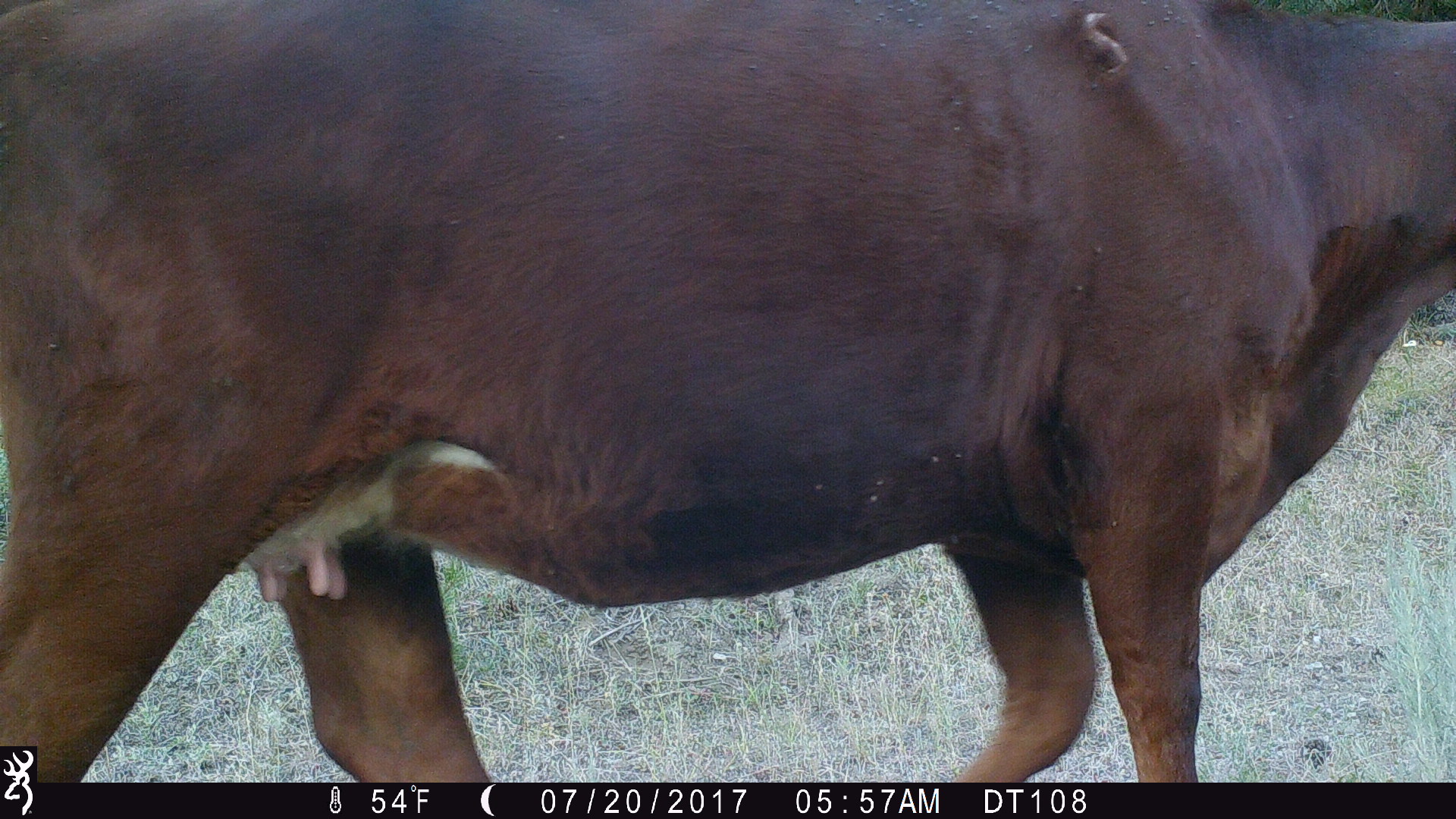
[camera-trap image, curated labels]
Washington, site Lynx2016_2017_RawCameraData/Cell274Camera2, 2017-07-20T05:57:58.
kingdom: Animalia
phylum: Chordata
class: Mammalia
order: Artiodactyla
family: Bovidae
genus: Bos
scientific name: Bos taurus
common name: domestic cattle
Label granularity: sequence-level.